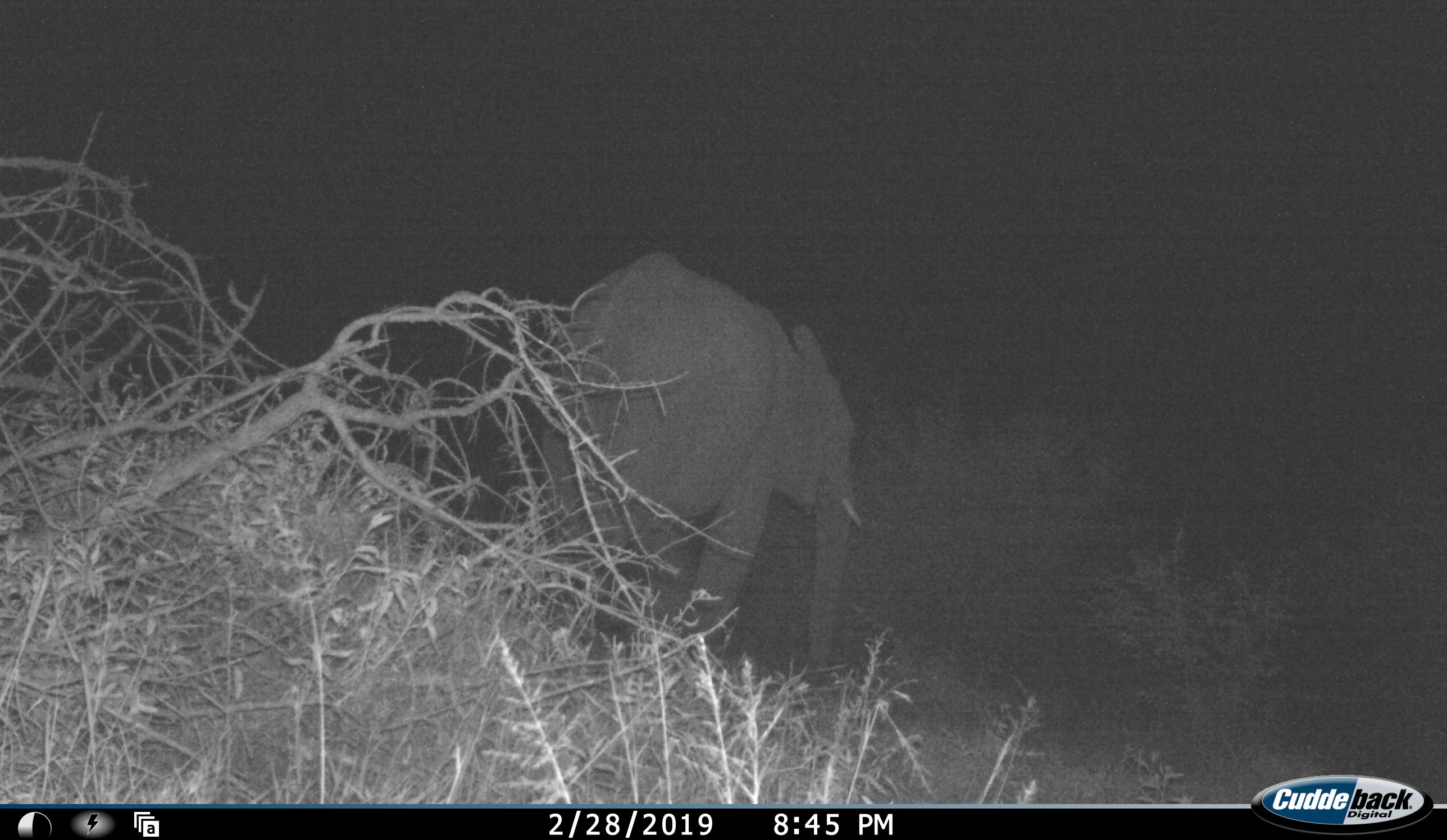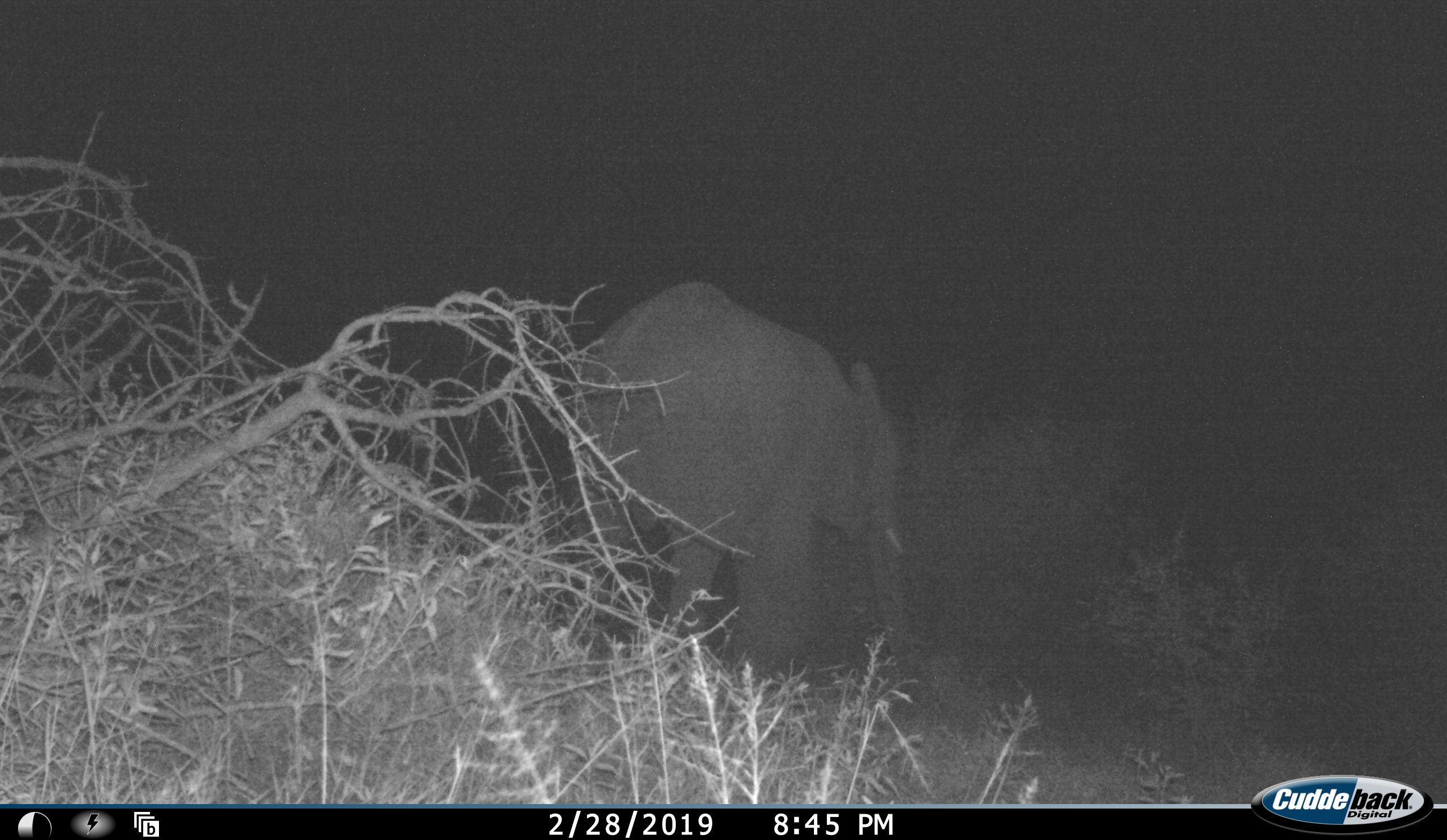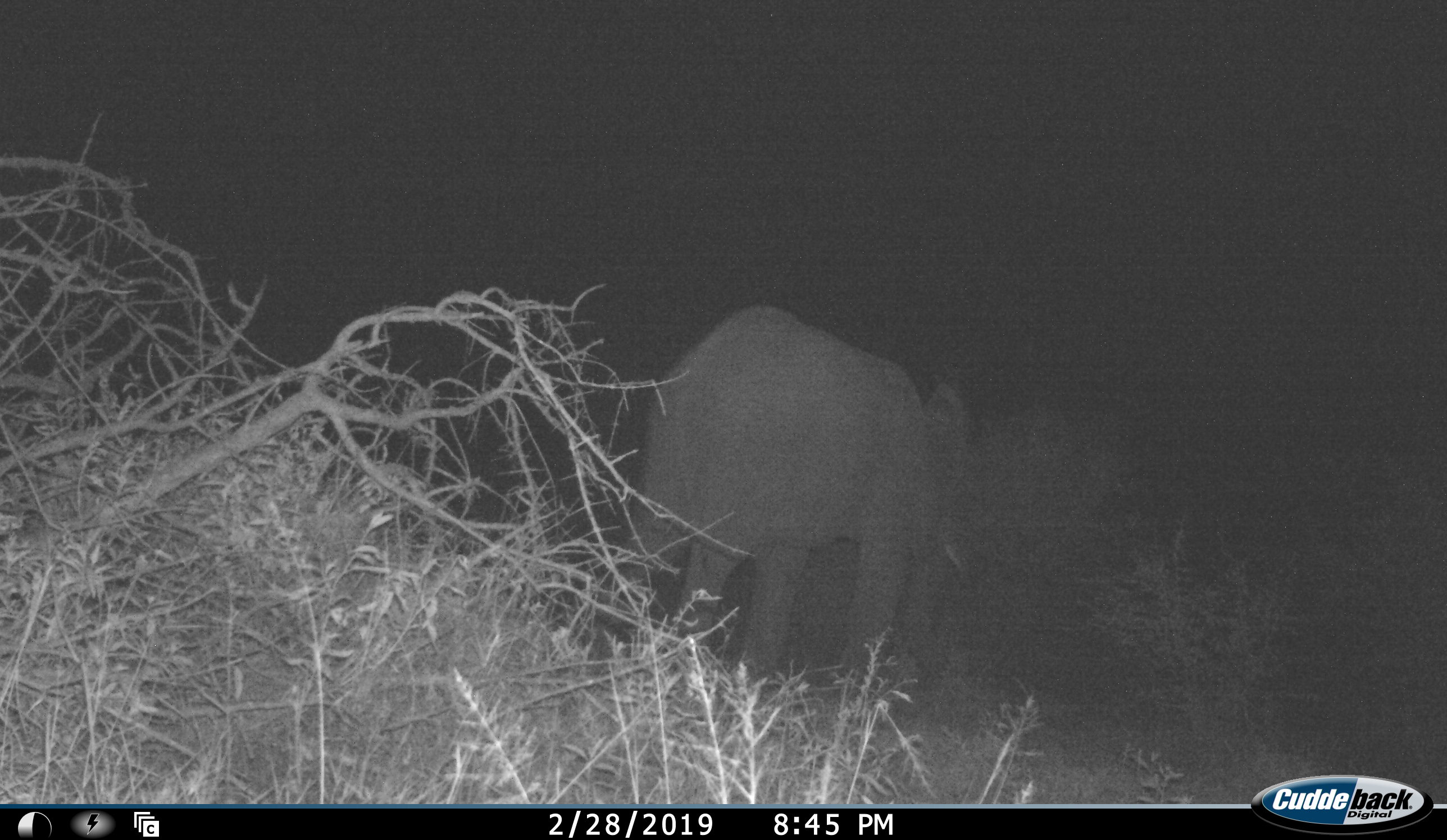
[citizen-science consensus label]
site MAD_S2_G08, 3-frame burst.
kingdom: Animalia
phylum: Chordata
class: Mammalia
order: Proboscidea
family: Elephantidae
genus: Loxodonta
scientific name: Loxodonta africana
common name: african bush elephant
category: elephant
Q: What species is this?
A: Elephant (african bush elephant) (Loxodonta africana).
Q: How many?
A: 1.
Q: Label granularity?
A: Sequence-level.